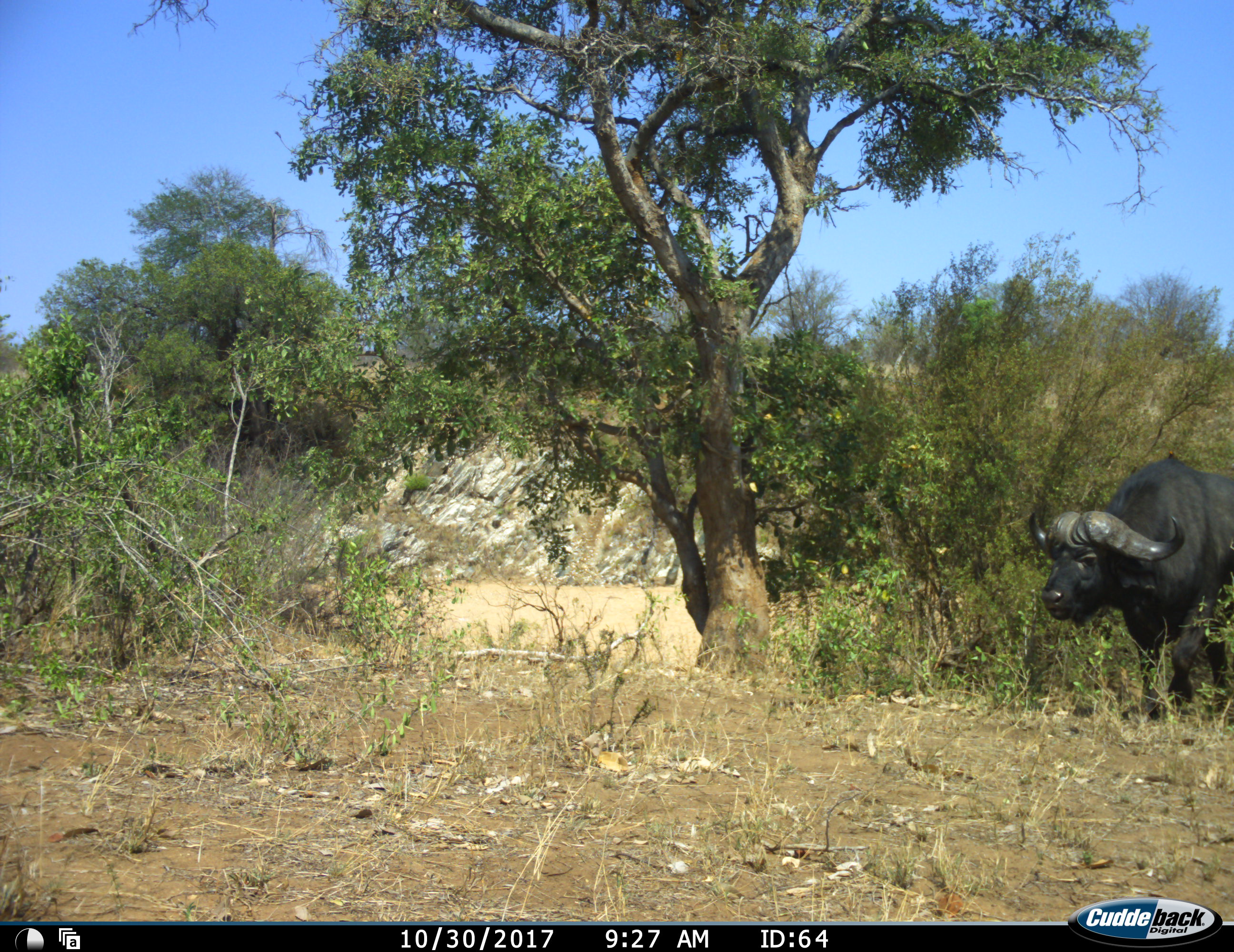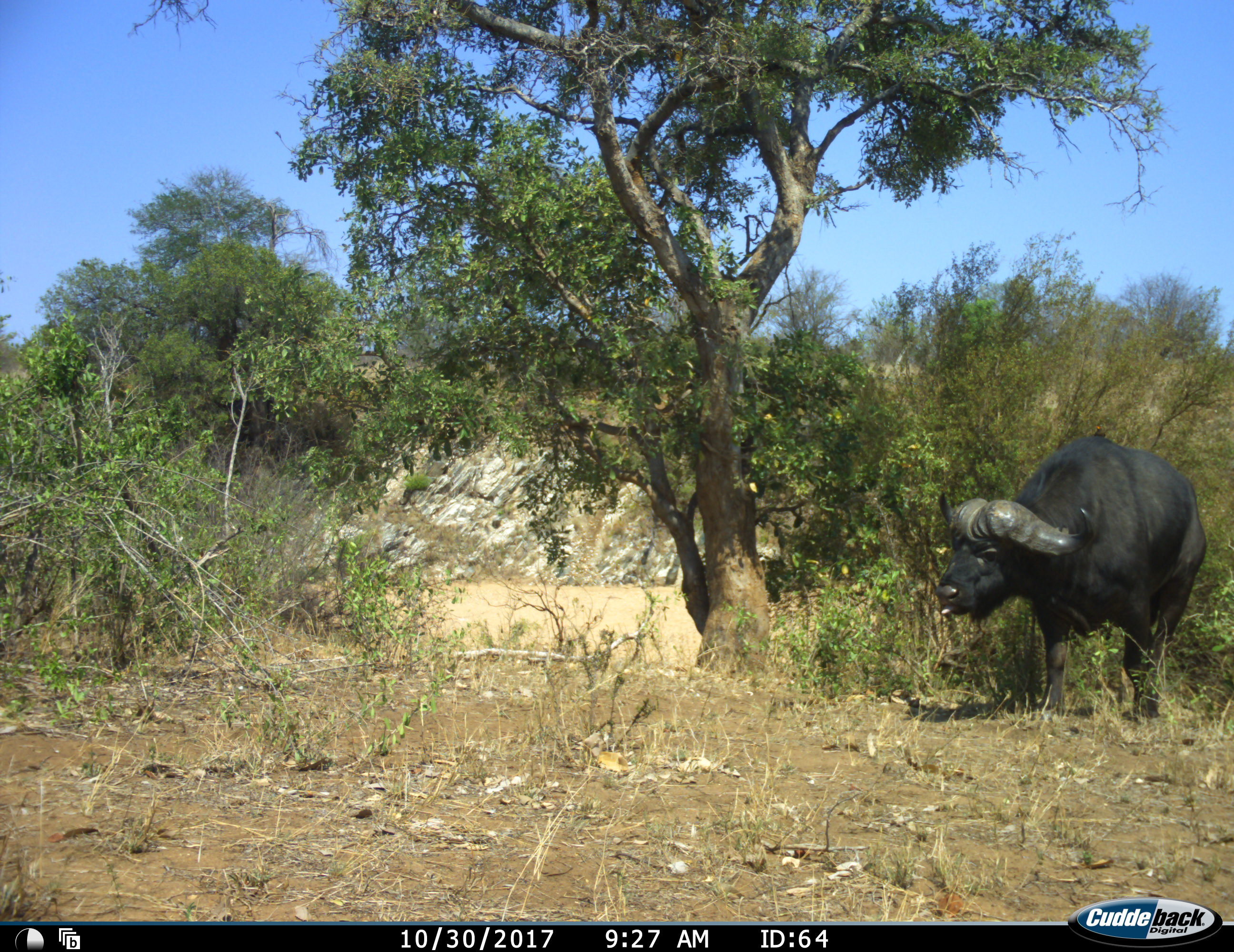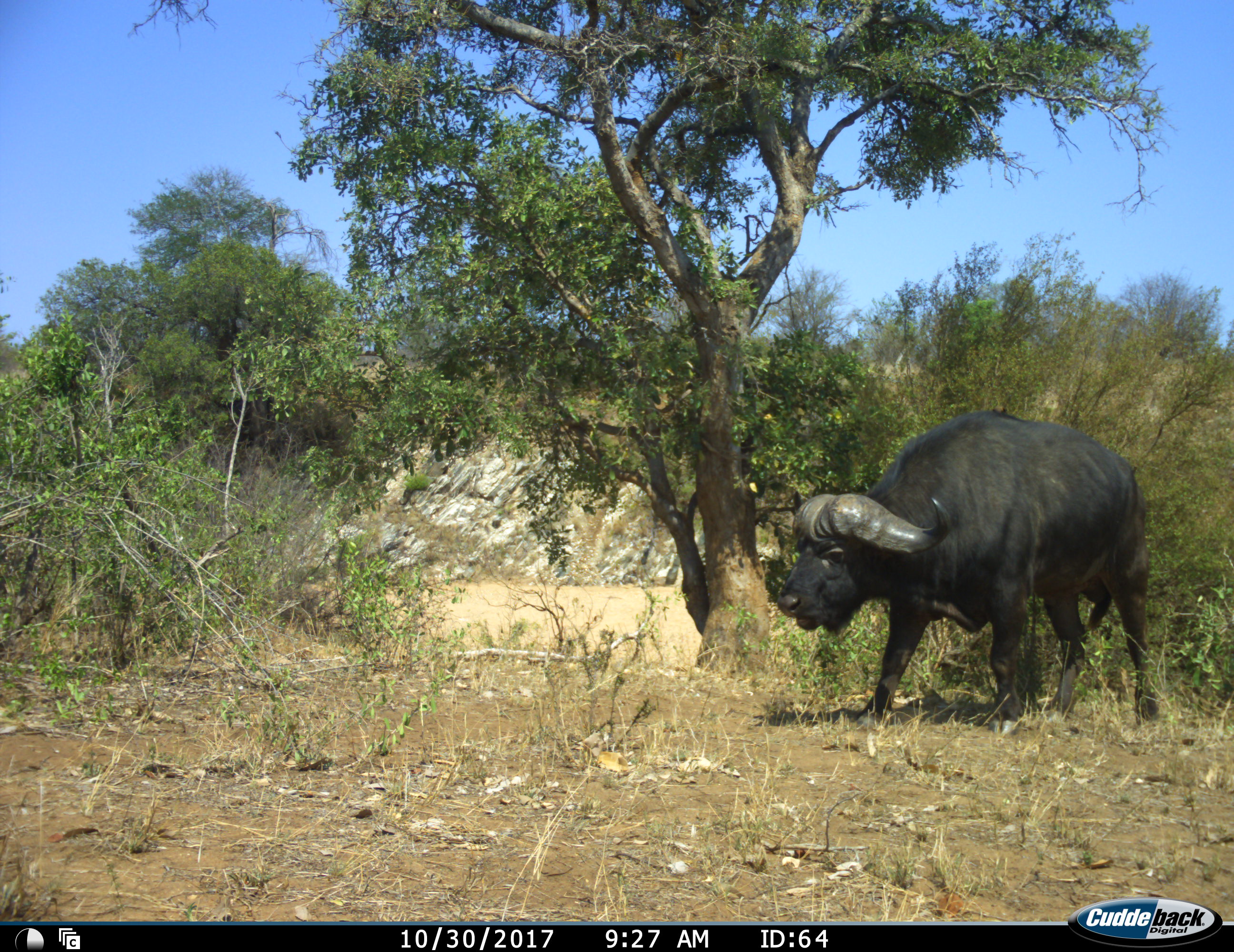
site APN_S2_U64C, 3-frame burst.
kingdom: Animalia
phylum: Chordata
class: Mammalia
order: Artiodactyla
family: Bovidae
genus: Syncerus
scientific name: Syncerus caffer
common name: african buffalo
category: buffalo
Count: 1.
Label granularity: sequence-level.